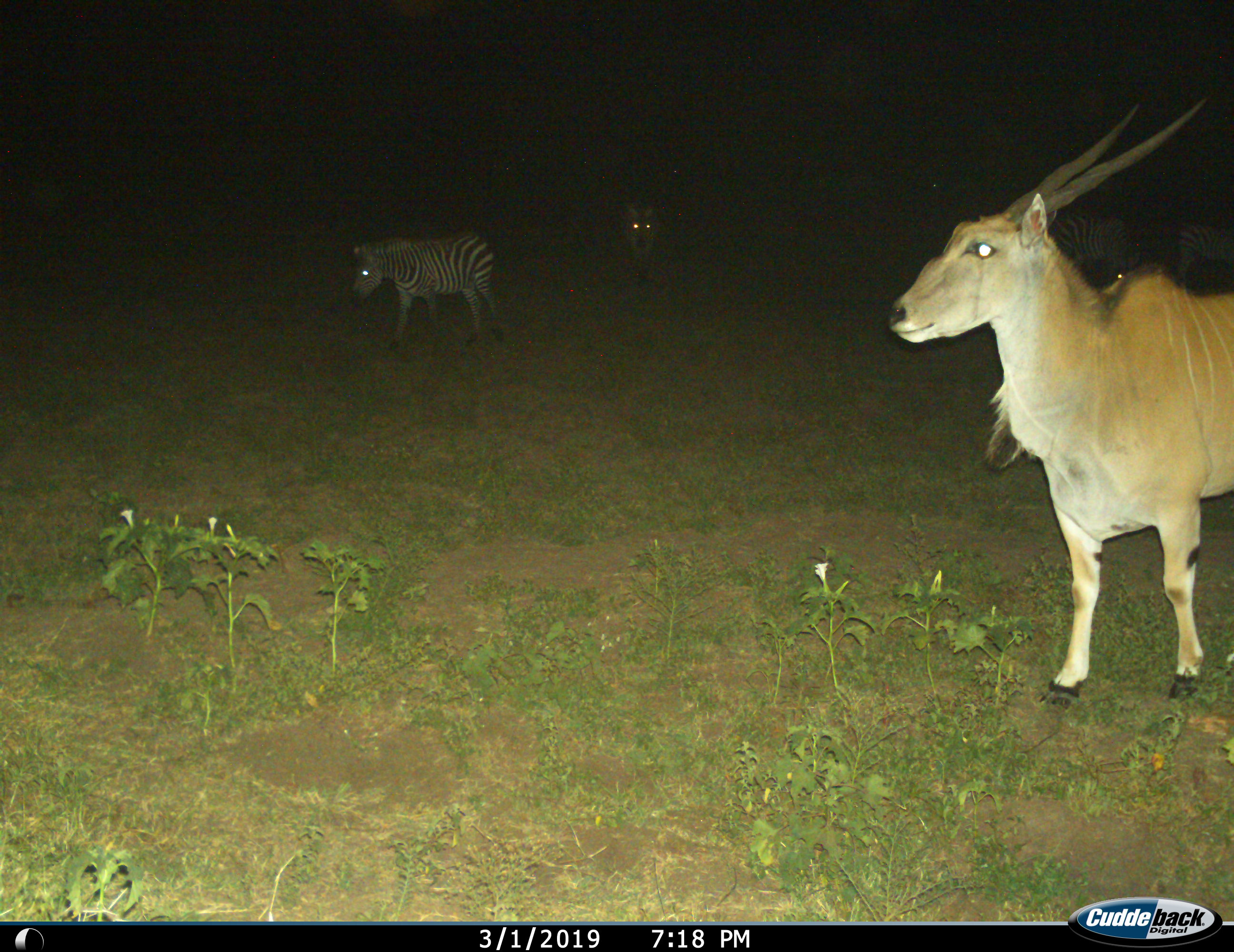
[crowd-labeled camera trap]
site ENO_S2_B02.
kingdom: Animalia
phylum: Chordata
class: Mammalia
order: Artiodactyla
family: Bovidae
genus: Tragelaphus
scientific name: Tragelaphus oryx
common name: eland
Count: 1.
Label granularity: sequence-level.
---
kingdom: Animalia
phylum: Chordata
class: Mammalia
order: Perissodactyla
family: Equidae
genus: Equus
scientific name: Equus quagga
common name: plains zebra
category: zebraplains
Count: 2.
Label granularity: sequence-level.